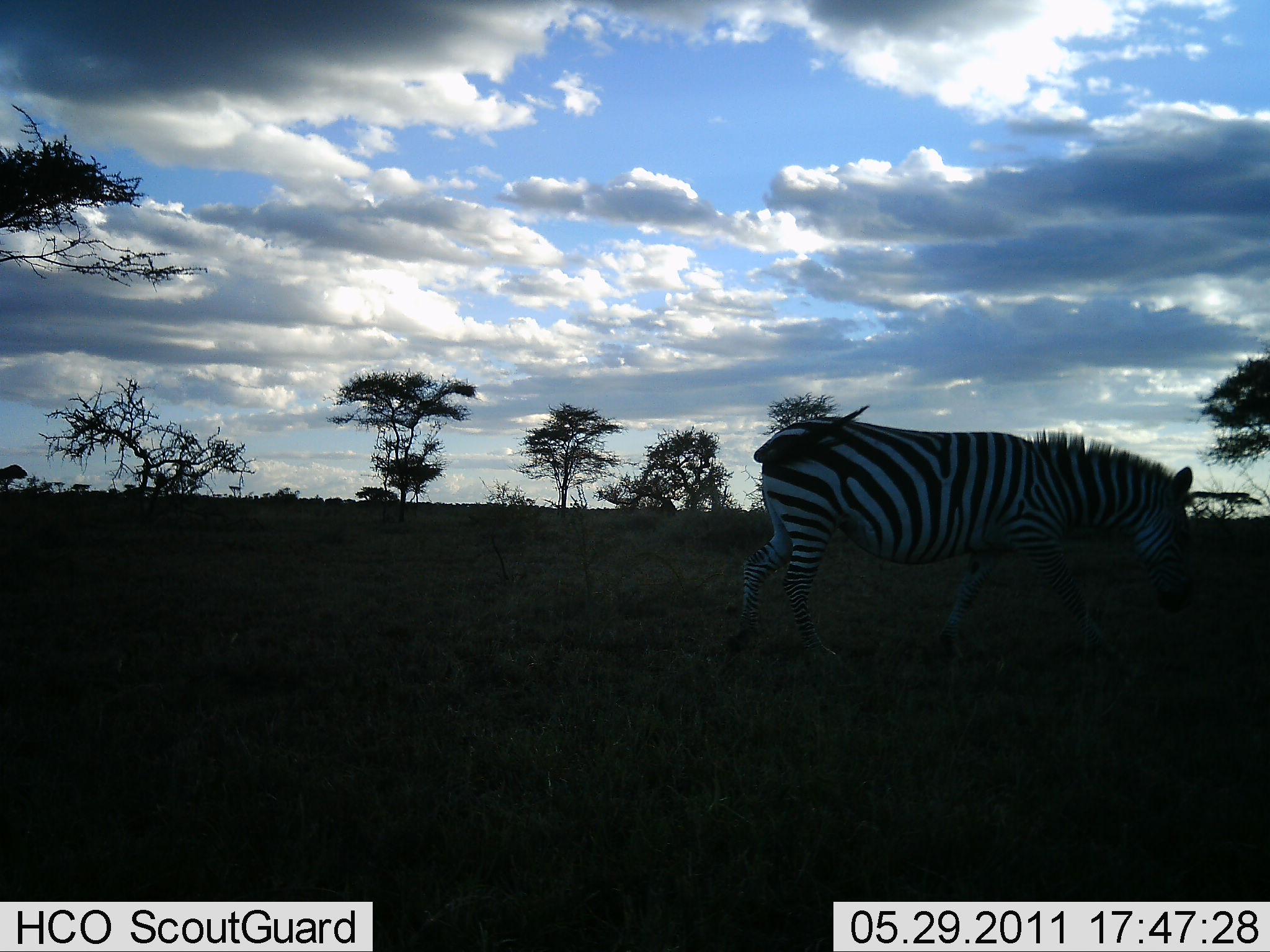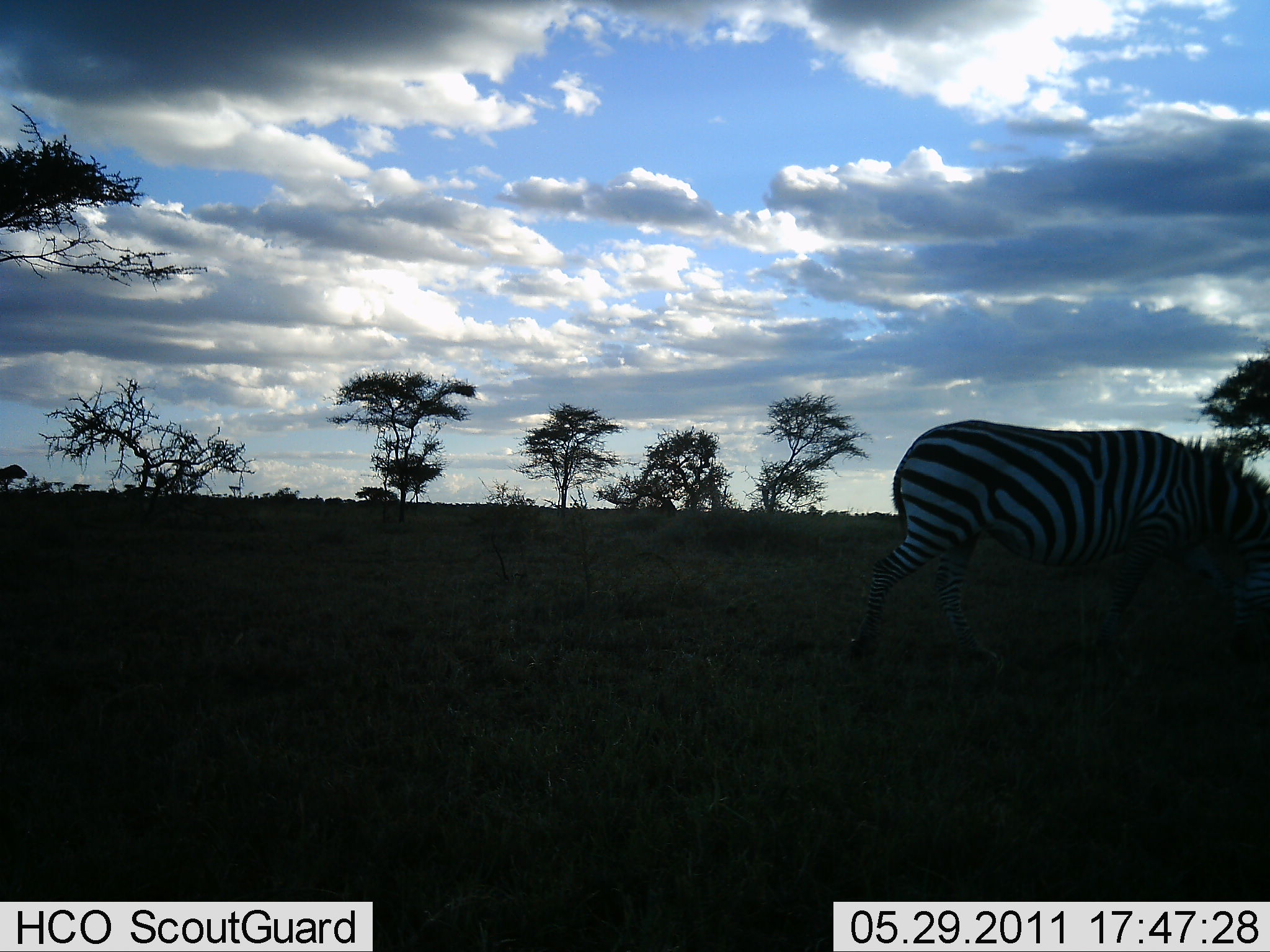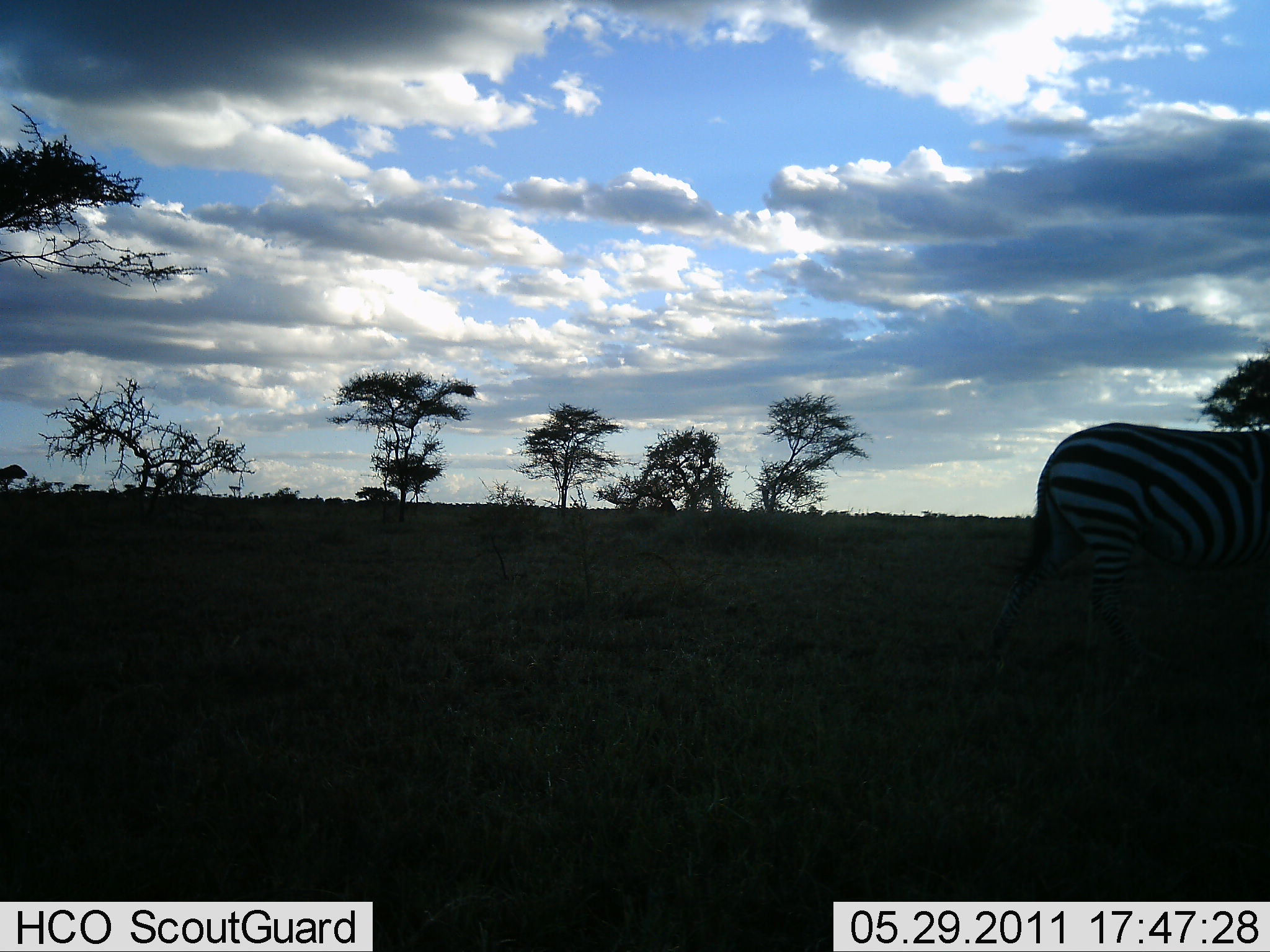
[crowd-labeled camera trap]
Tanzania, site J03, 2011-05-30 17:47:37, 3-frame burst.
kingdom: Animalia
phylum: Chordata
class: Mammalia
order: Perissodactyla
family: Equidae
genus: Equus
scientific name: Equus quagga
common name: plains zebra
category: zebra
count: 1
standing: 0%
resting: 0%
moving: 83%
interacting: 0%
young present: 0%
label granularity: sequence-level